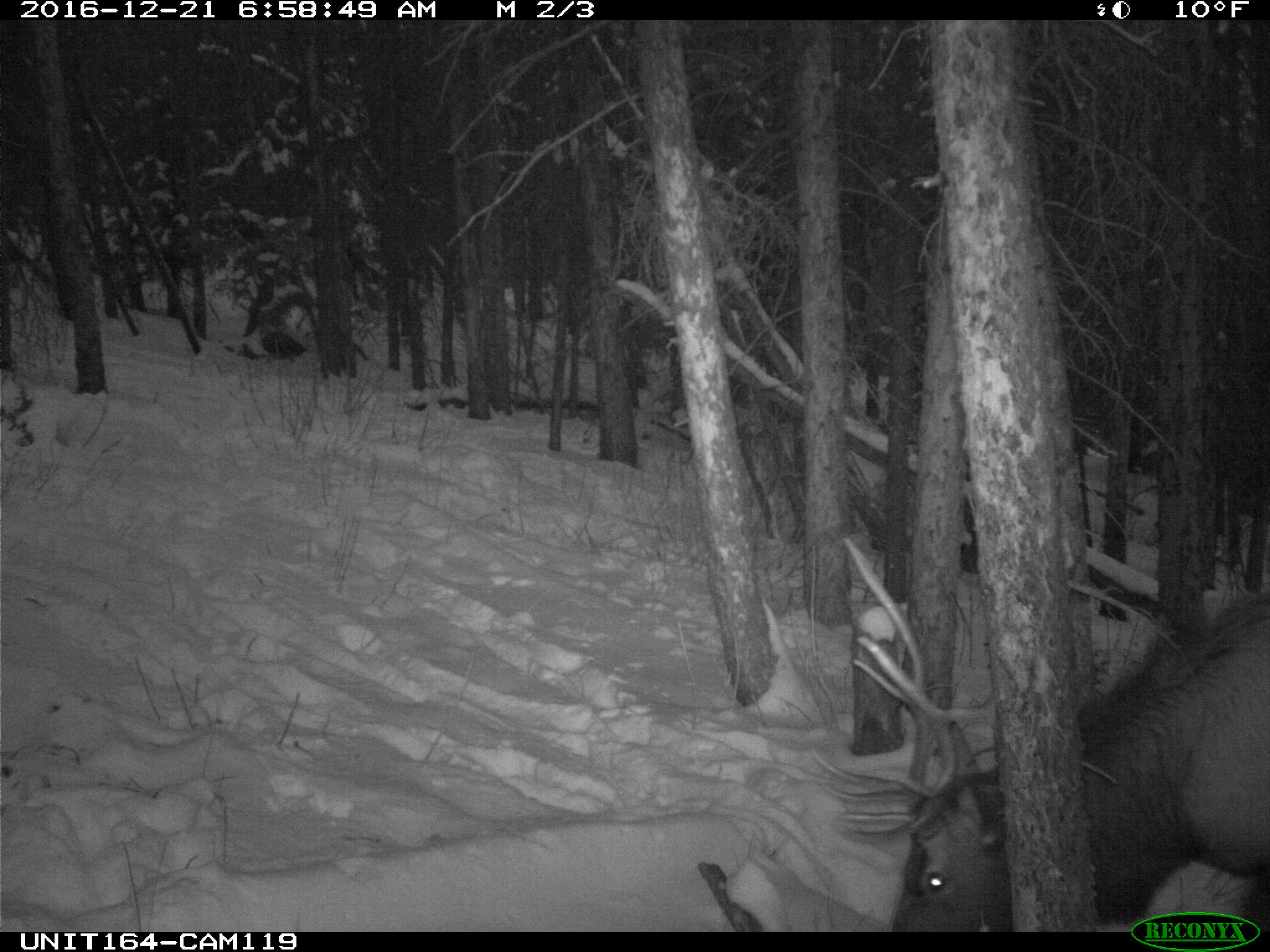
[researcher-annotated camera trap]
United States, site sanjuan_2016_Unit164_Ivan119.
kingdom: Animalia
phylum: Chordata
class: Mammalia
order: Artiodactyla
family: Cervidae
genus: Cervus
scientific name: Cervus elaphus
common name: red deer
Cervus elaphus (red deer).